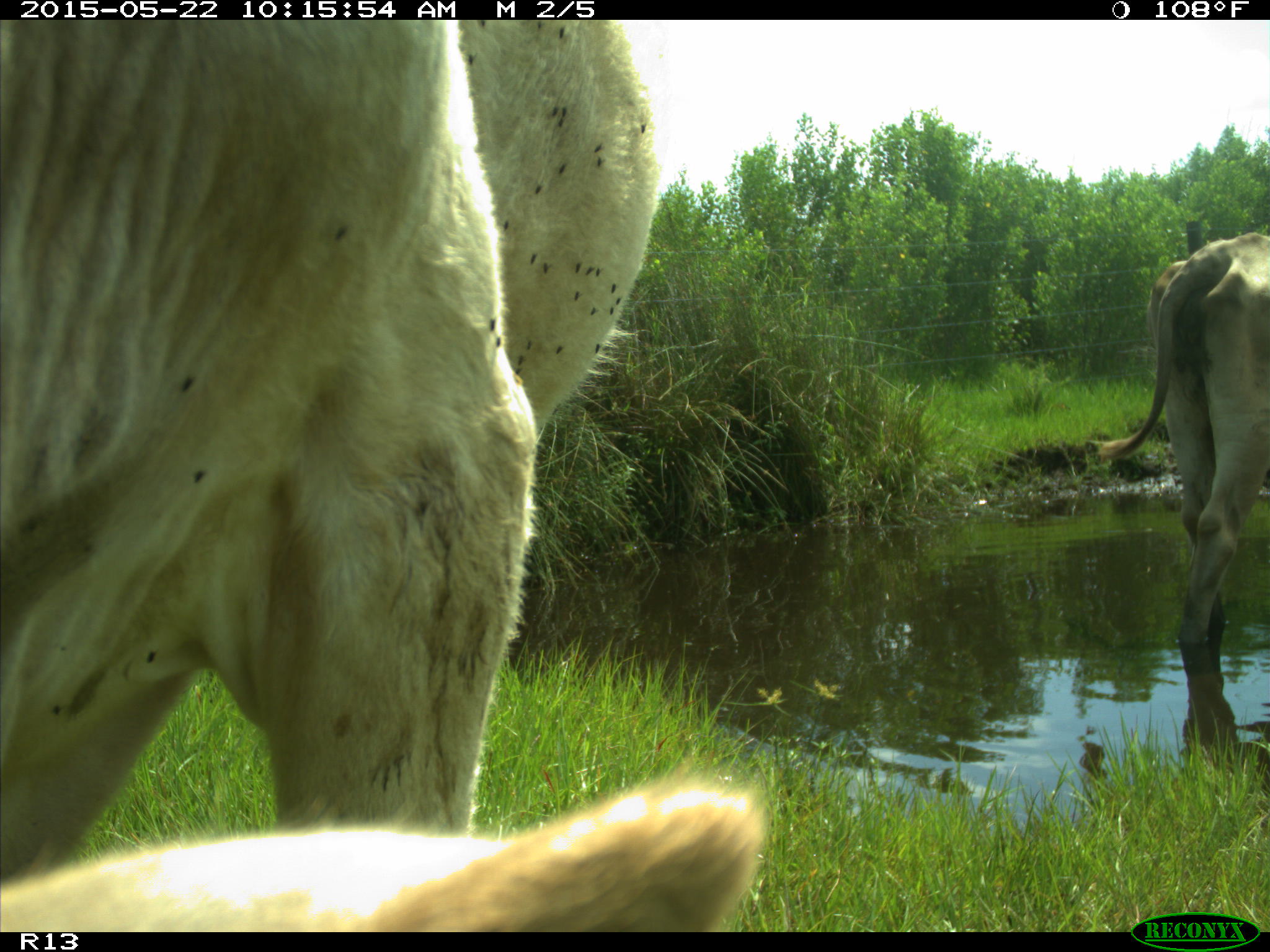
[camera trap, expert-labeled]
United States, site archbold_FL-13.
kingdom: Animalia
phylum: Chordata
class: Mammalia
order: Artiodactyla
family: Bovidae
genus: Bos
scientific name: Bos taurus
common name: domestic cow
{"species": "Bos taurus (domestic cow)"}